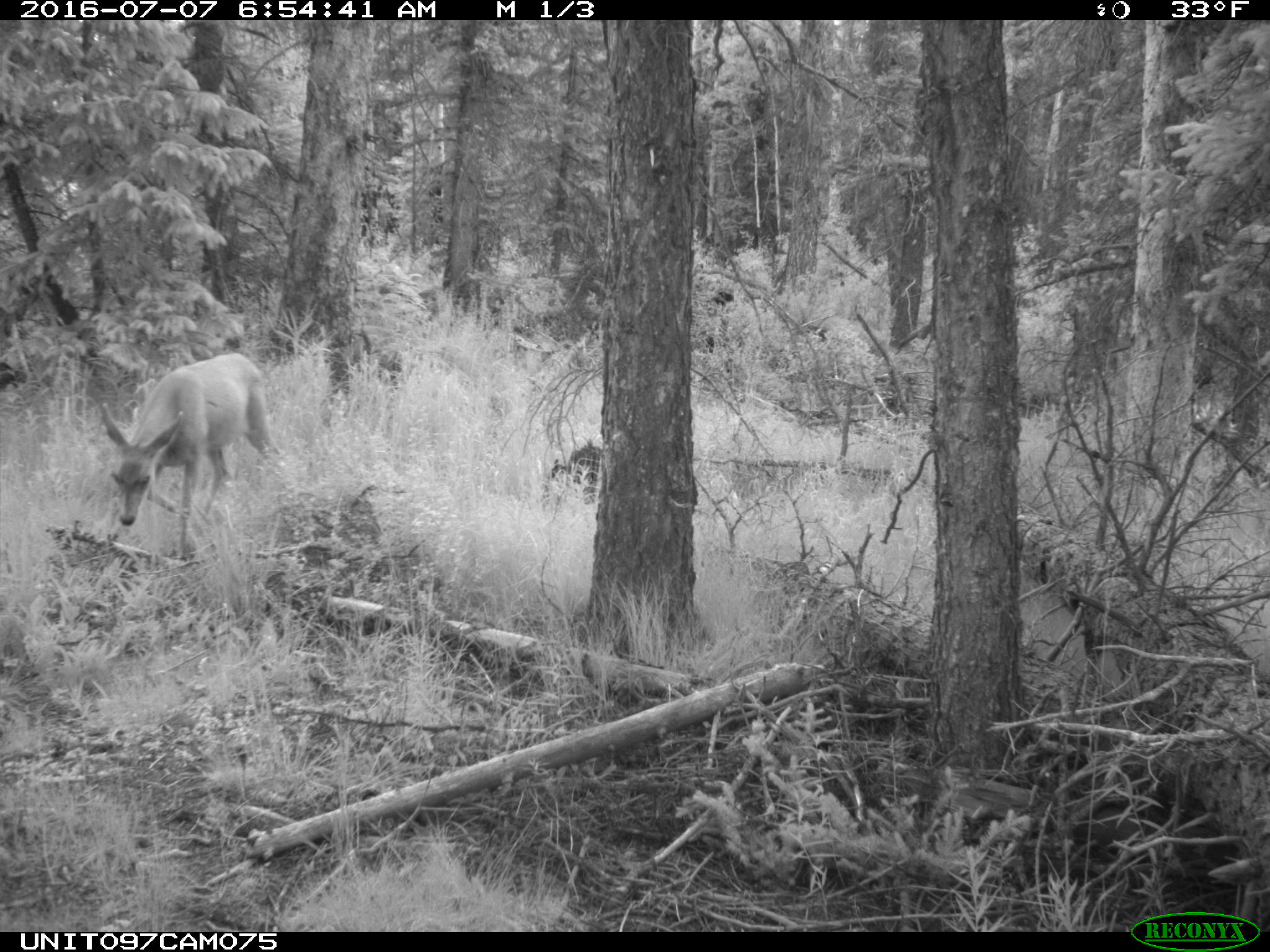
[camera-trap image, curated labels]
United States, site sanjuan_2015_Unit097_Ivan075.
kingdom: Animalia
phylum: Chordata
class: Mammalia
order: Artiodactyla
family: Cervidae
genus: Odocoileus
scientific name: Odocoileus hemionus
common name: mule deer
Odocoileus hemionus (mule deer).